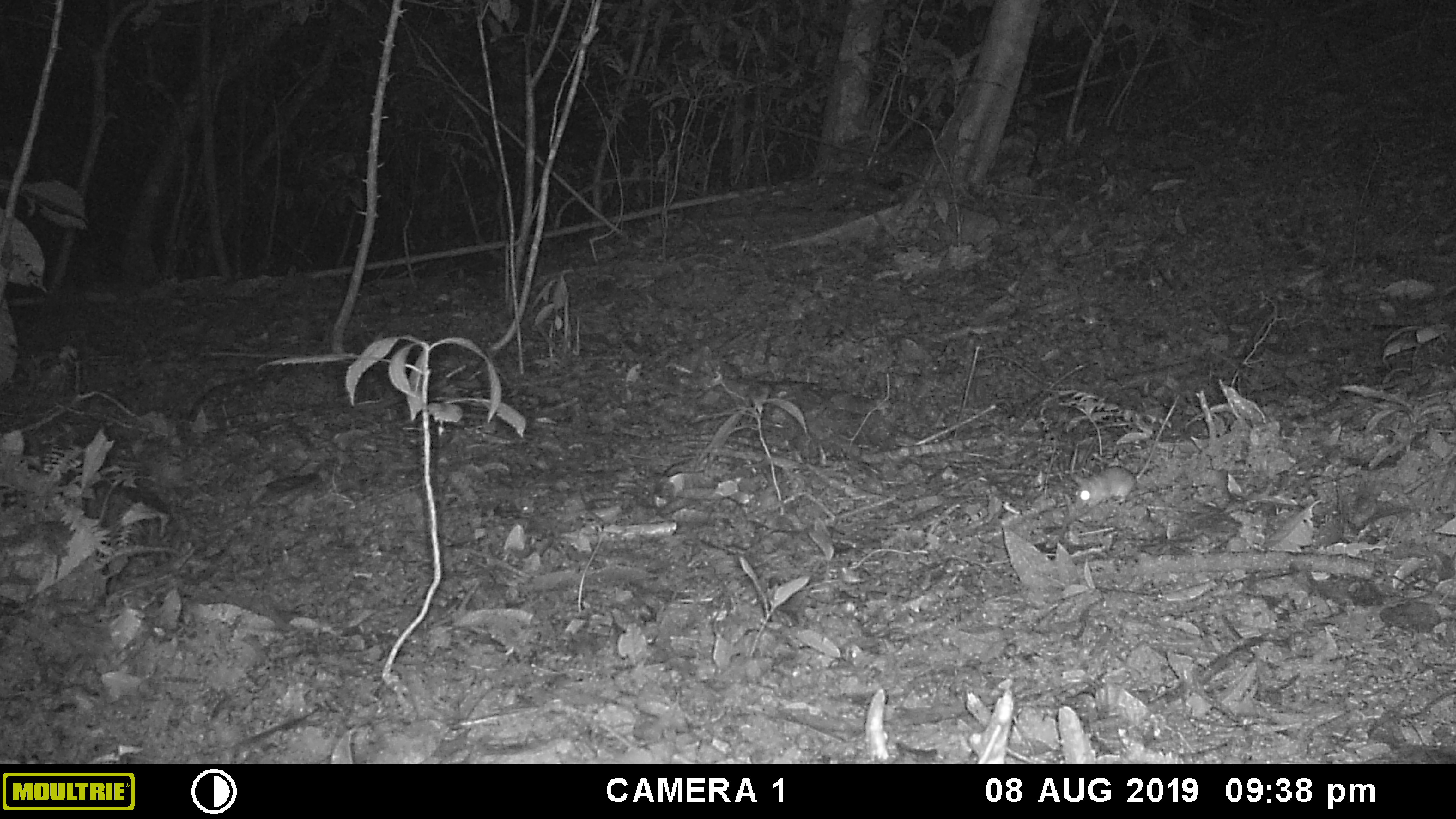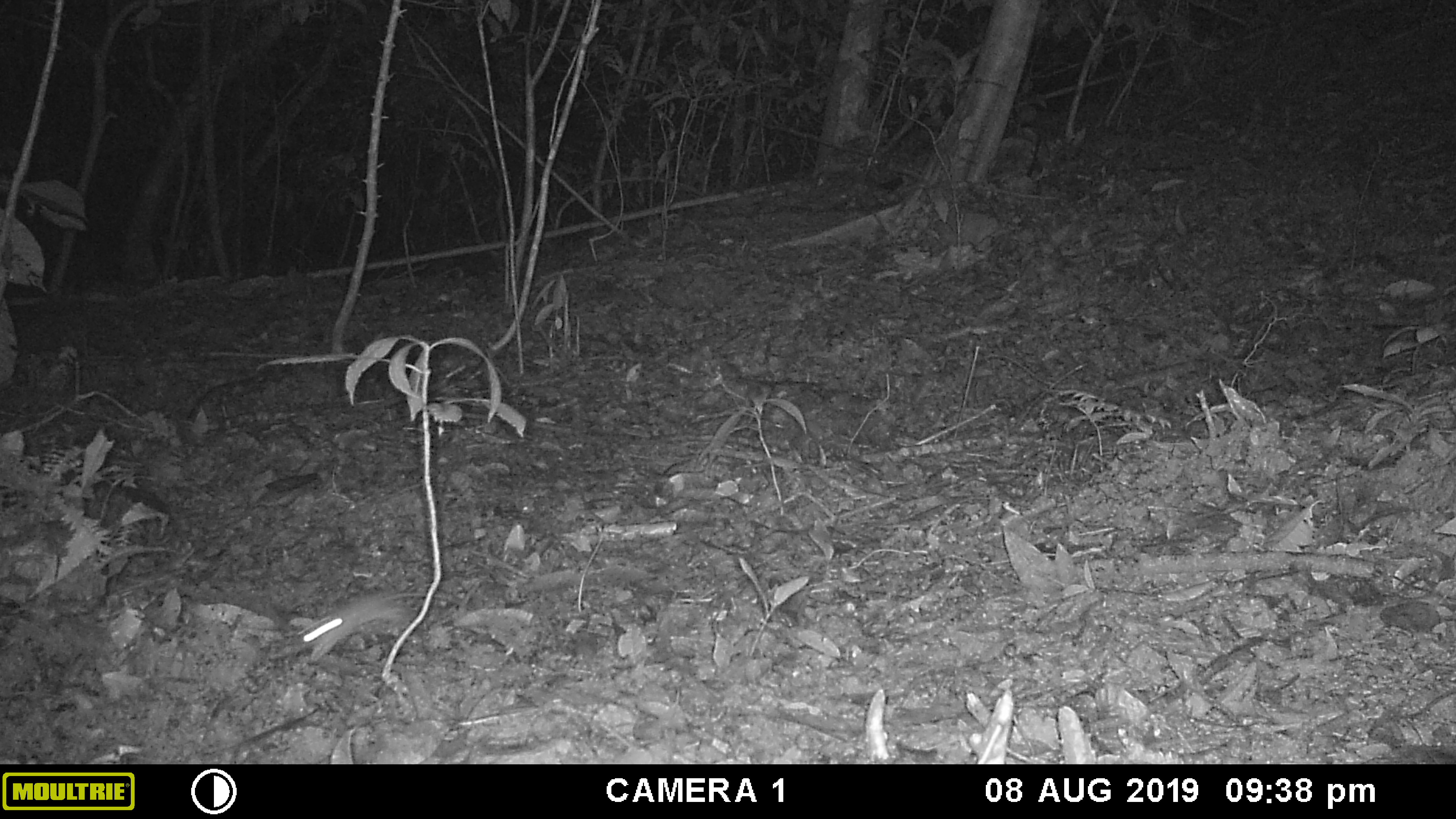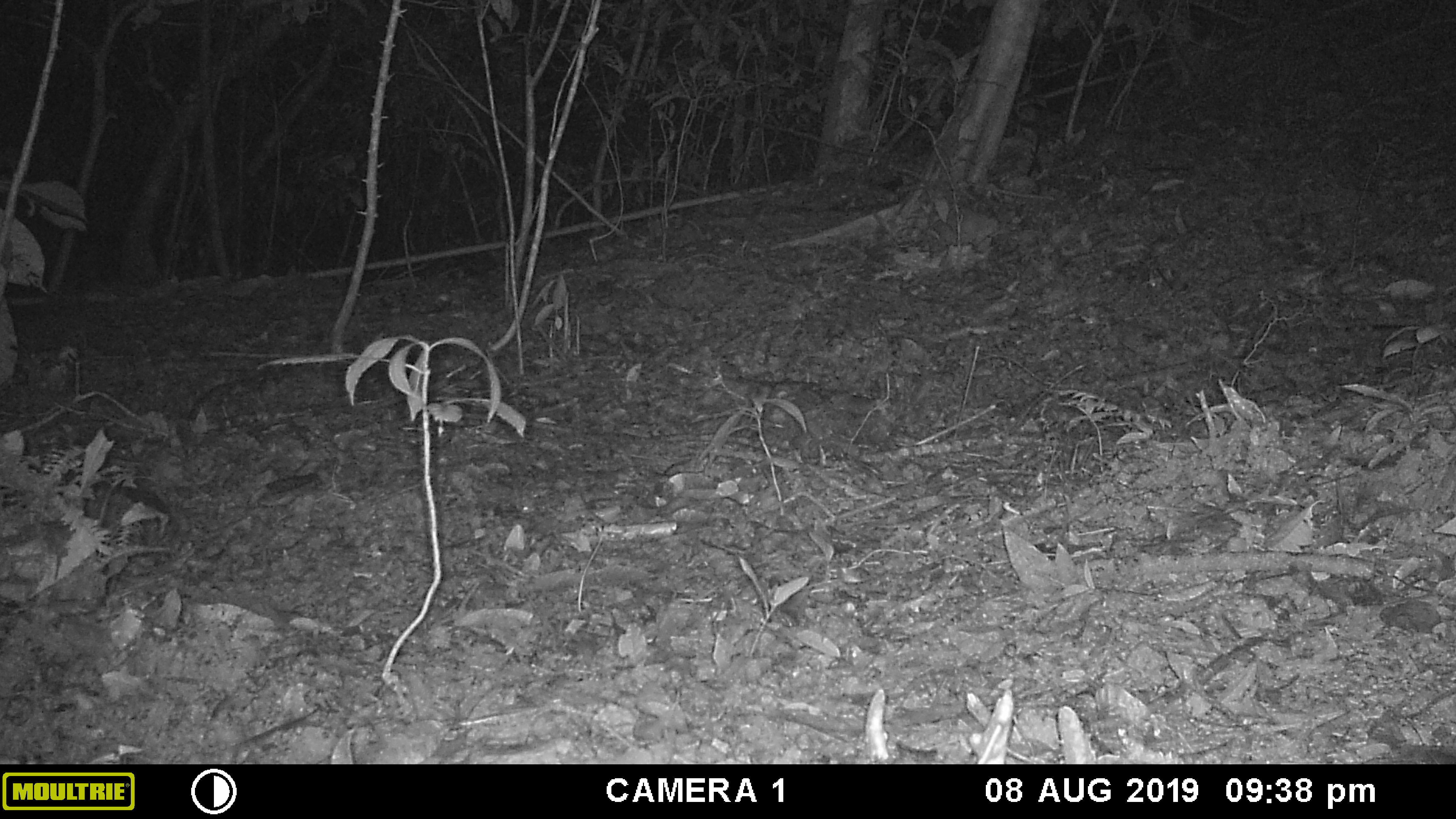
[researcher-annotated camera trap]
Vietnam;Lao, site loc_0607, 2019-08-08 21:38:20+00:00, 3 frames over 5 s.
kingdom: Animalia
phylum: Chordata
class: Mammalia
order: Rodentia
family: Muridae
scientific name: Muridae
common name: old-world mice and rats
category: unidentified murid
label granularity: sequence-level